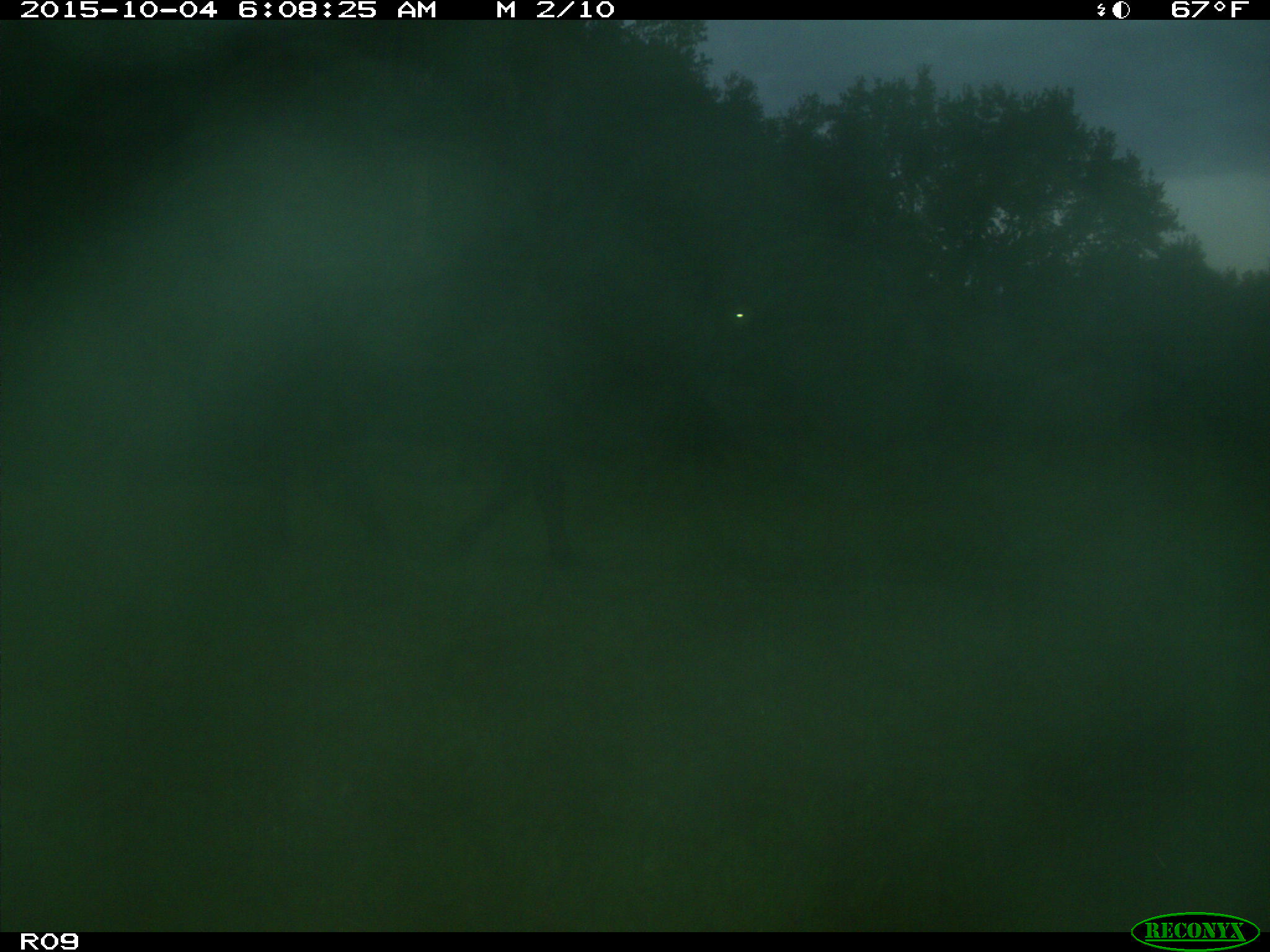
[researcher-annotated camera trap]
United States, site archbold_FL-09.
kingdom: Animalia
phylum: Chordata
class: Mammalia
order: Artiodactyla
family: Bovidae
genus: Bos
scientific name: Bos taurus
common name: domestic cow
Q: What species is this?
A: Bos taurus (domestic cow).